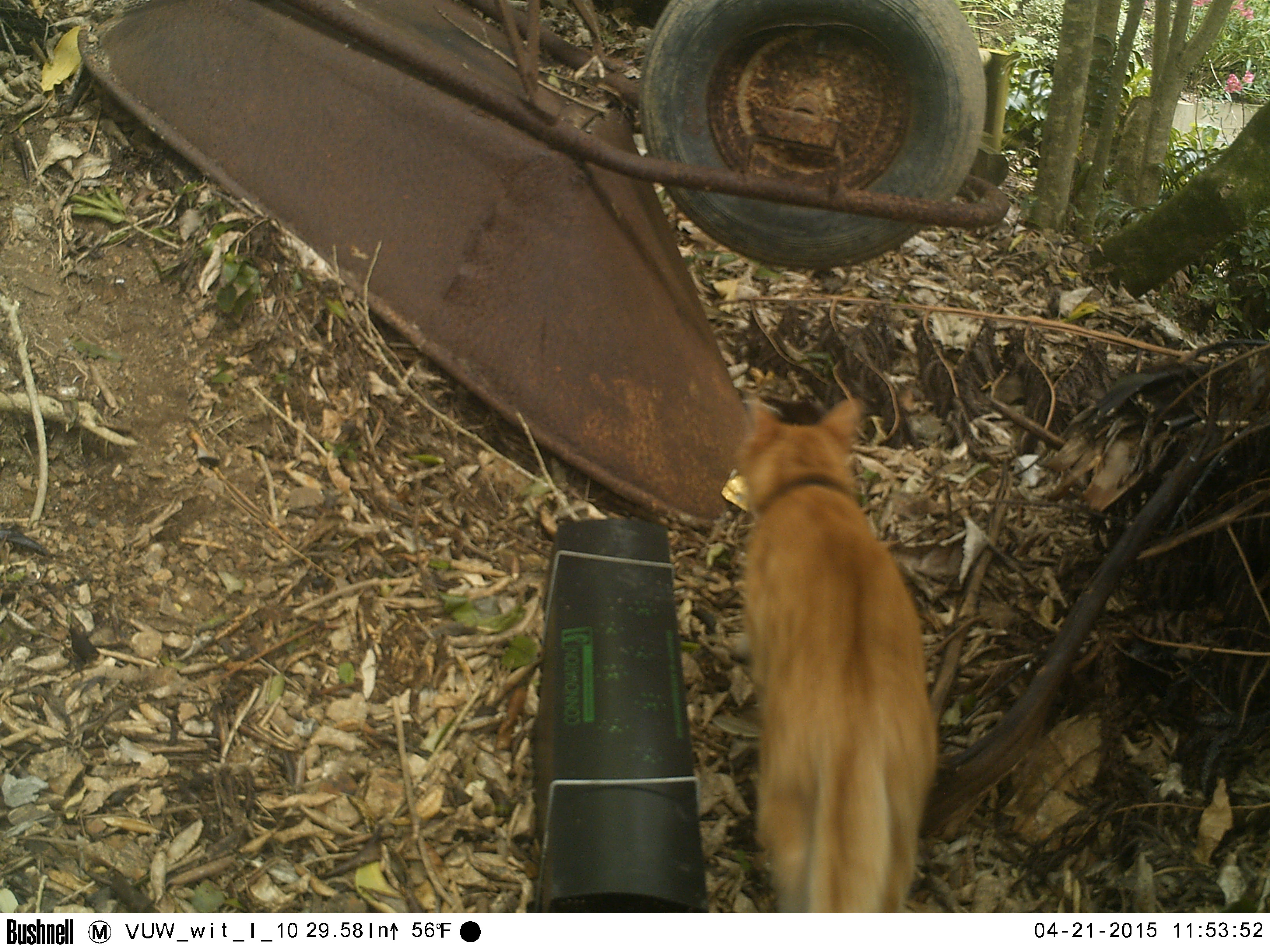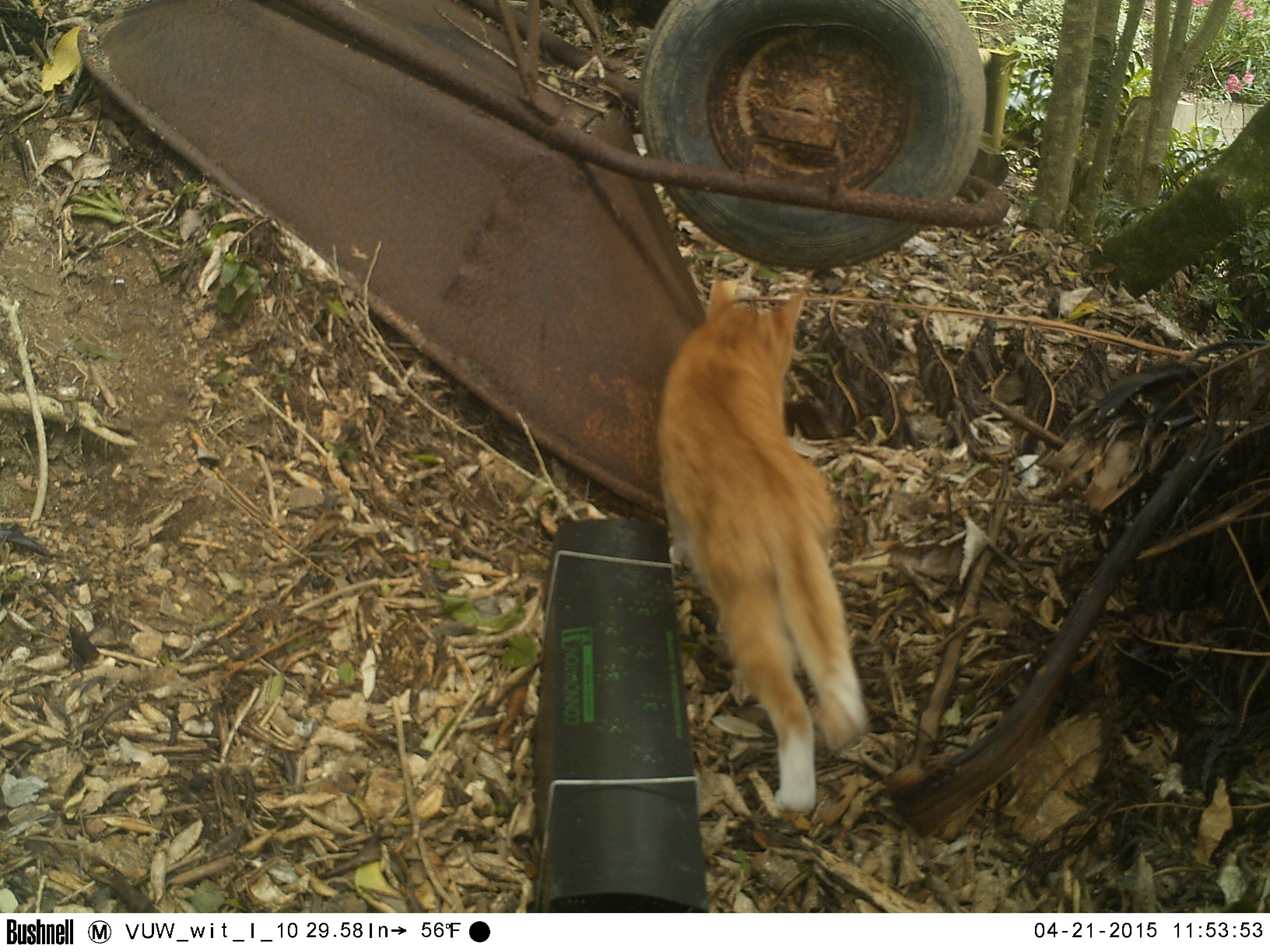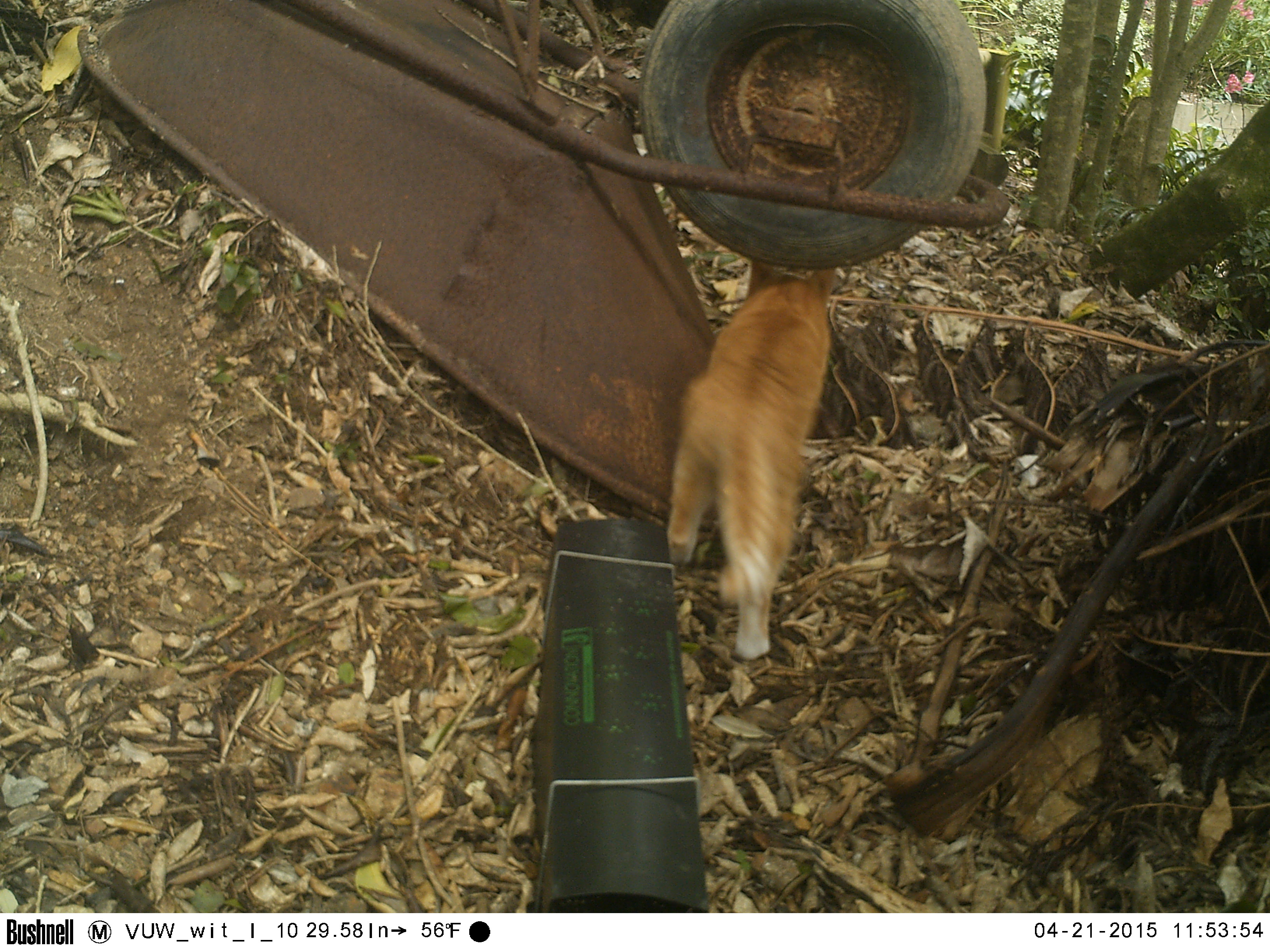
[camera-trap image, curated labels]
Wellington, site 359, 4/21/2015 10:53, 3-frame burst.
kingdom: Animalia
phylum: Chordata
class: Mammalia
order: Carnivora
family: Felidae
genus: Felis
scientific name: Felis catus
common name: cat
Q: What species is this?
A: Cat (Felis catus).